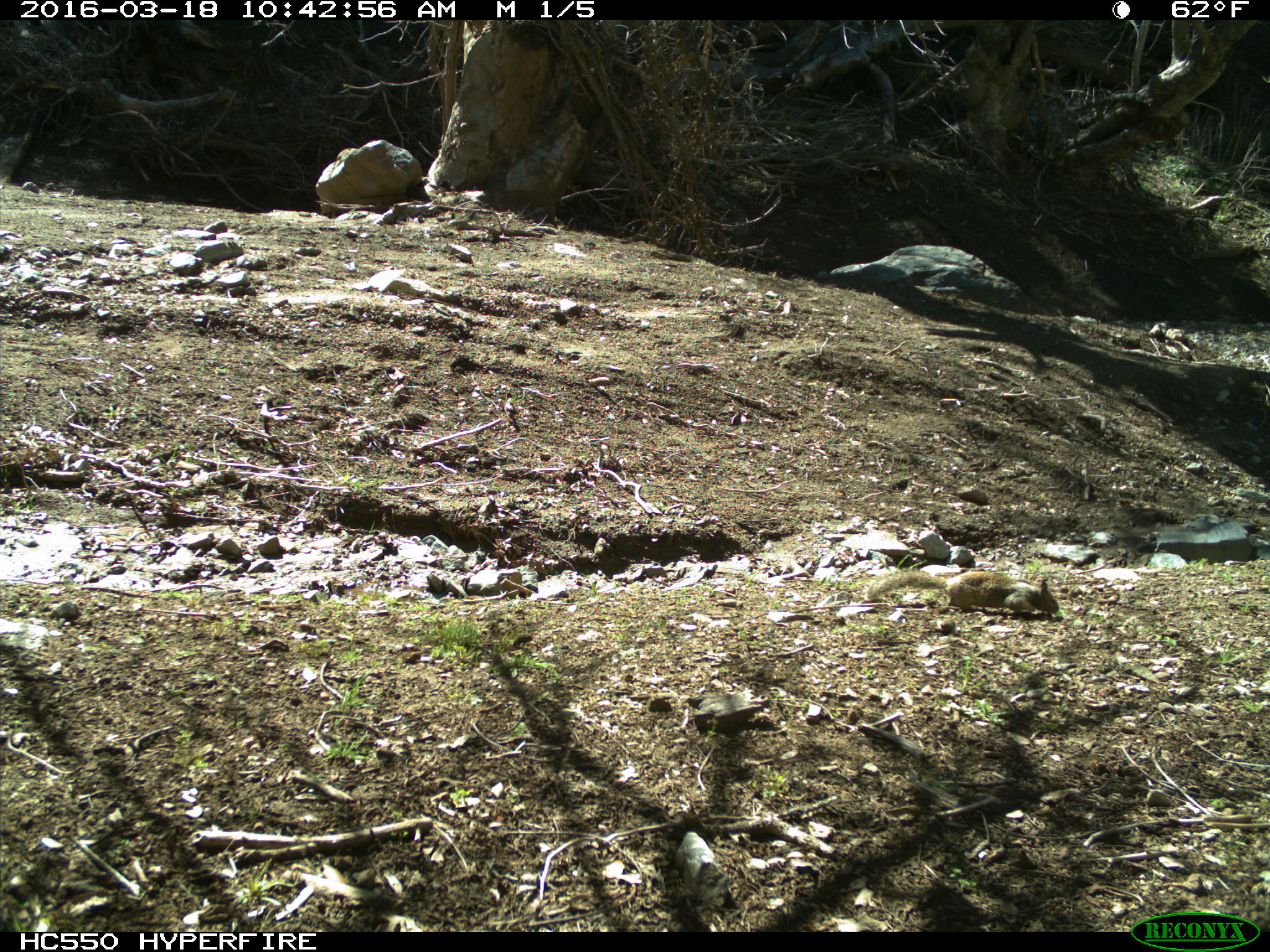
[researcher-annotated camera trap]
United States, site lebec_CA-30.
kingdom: Animalia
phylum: Chordata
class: Mammalia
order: Rodentia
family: Sciuridae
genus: Otospermophilus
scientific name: Otospermophilus beecheyi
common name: california ground squirrel